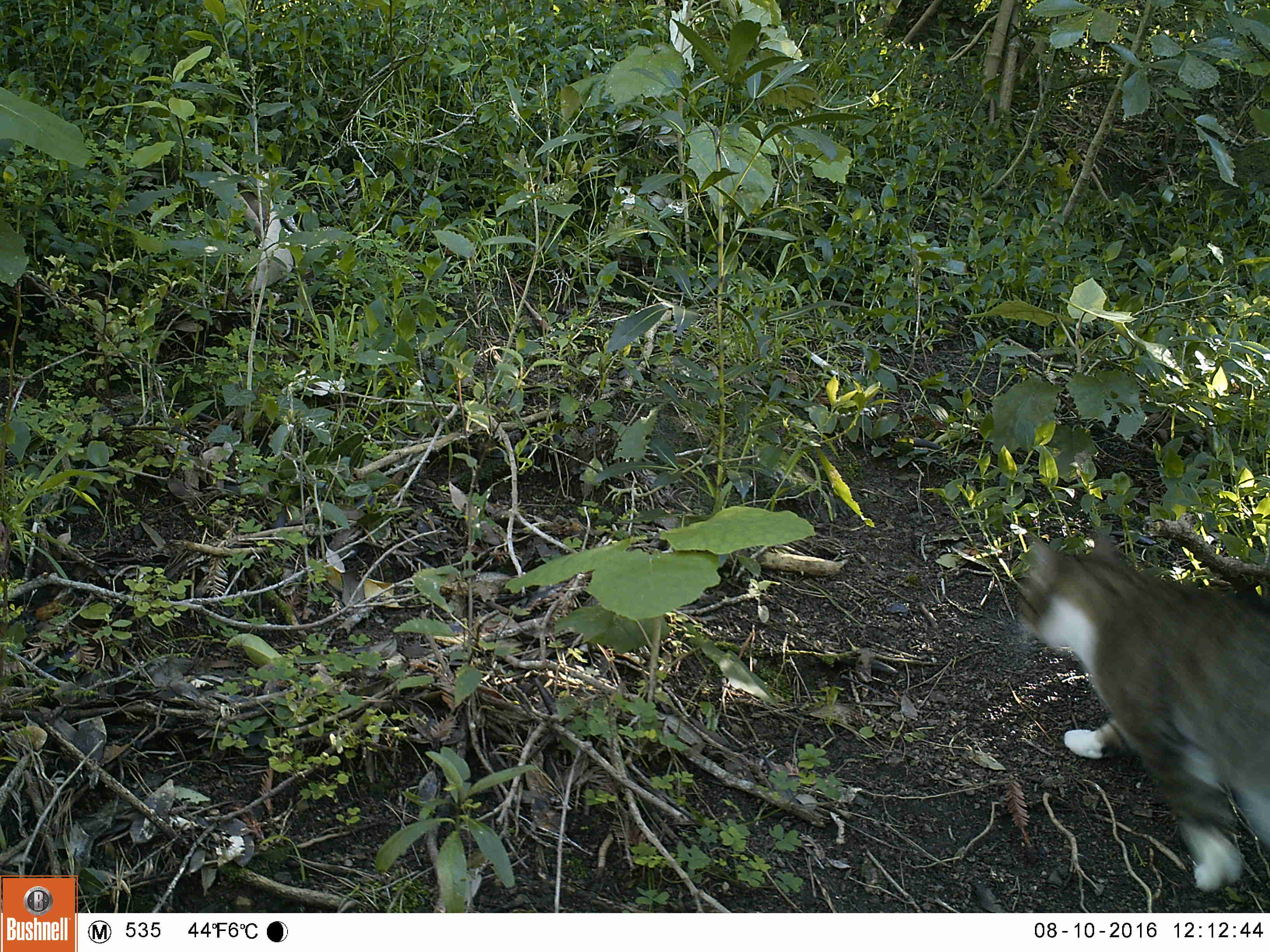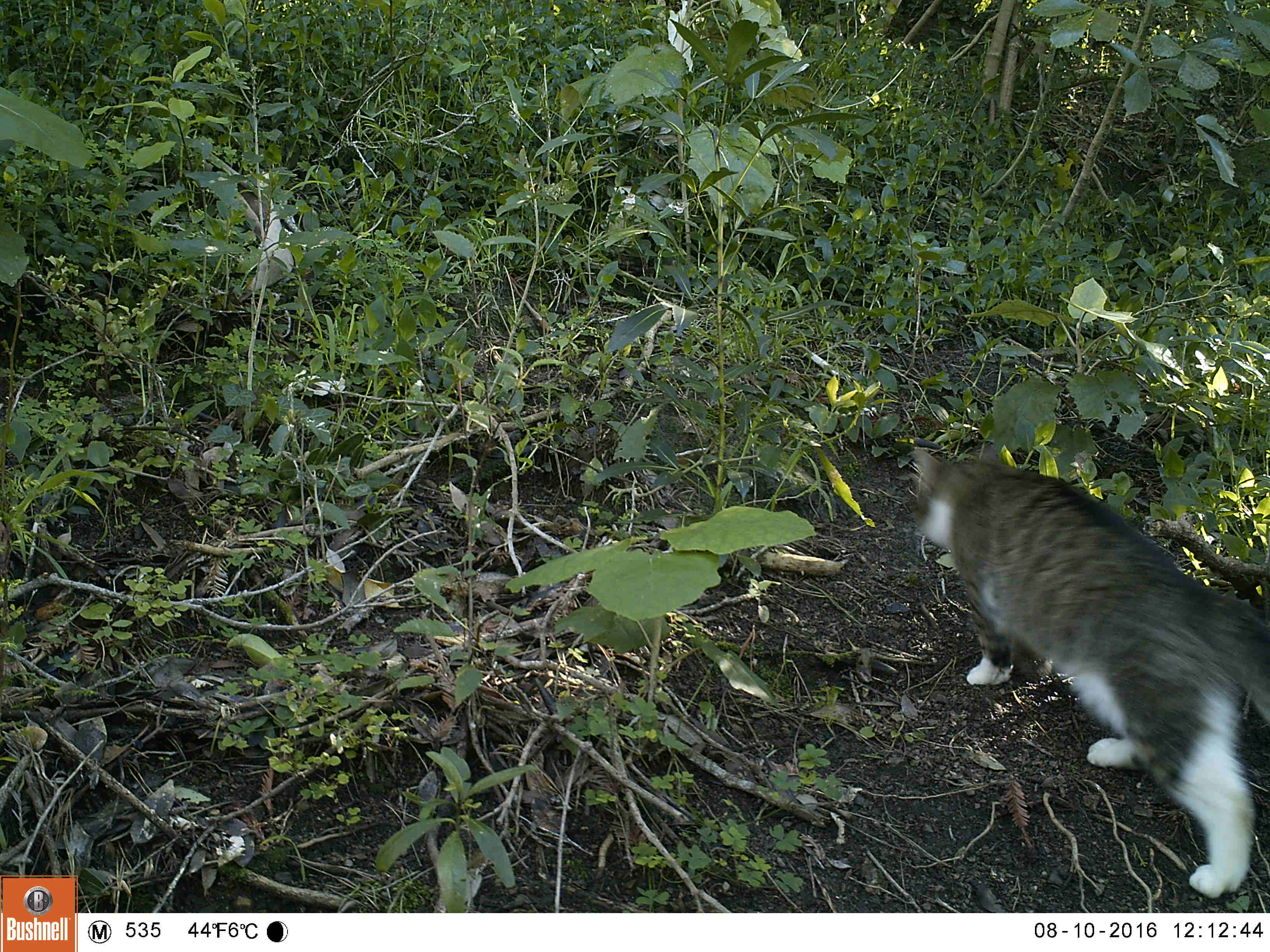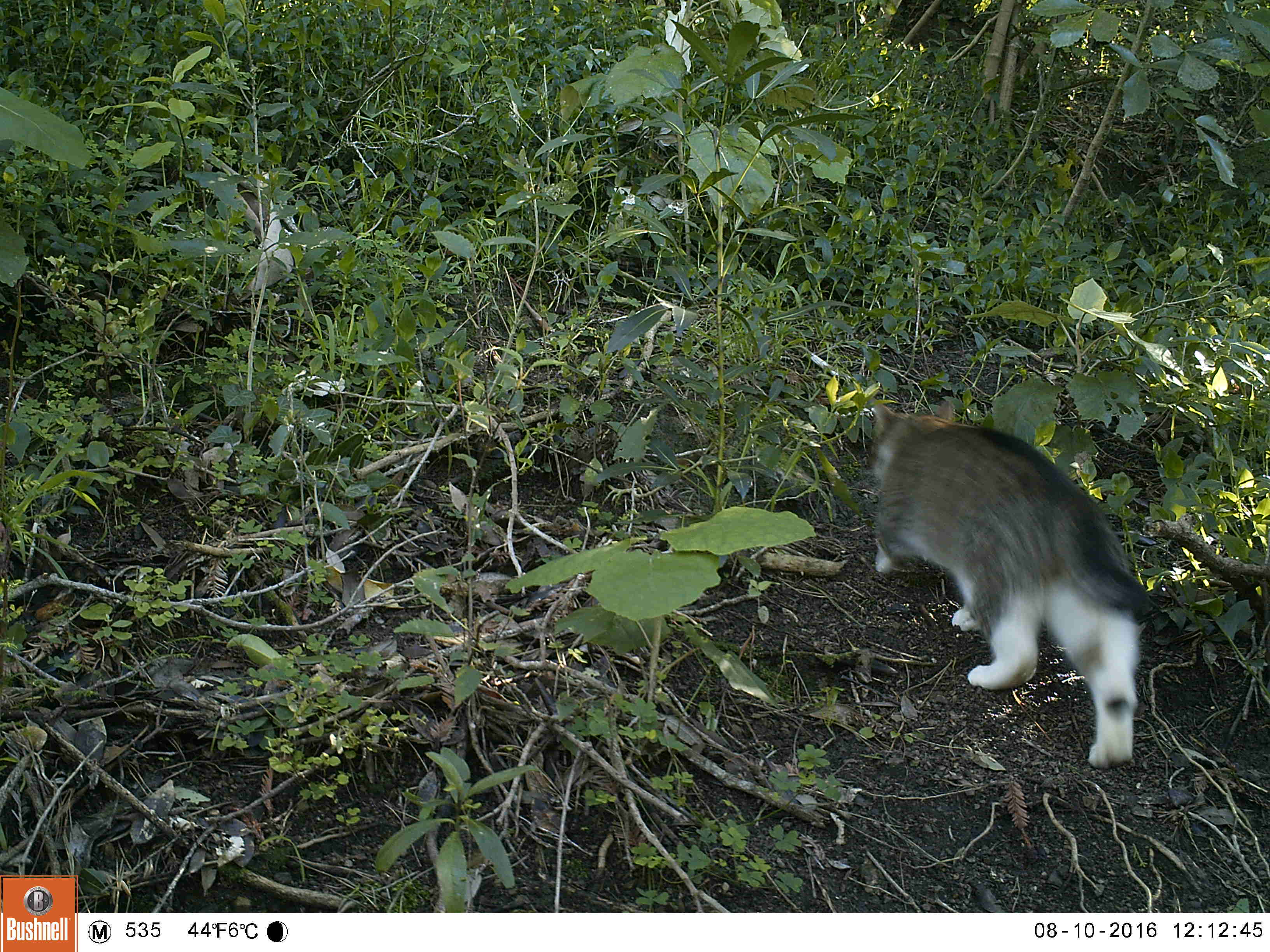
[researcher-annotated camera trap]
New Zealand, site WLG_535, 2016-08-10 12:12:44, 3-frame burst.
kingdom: Animalia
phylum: Chordata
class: Mammalia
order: Carnivora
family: Felidae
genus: Felis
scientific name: Felis catus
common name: domestic cat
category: cat